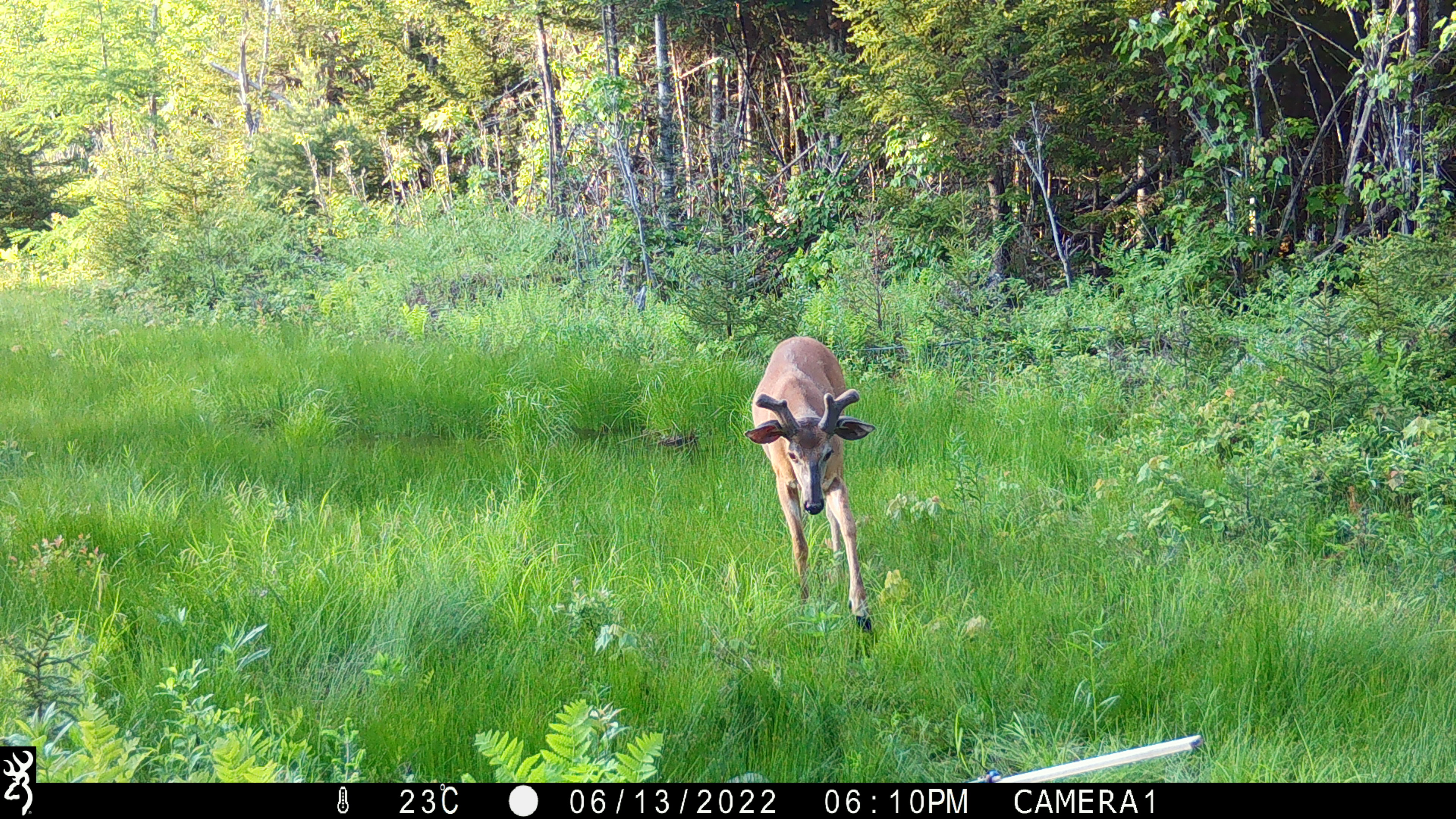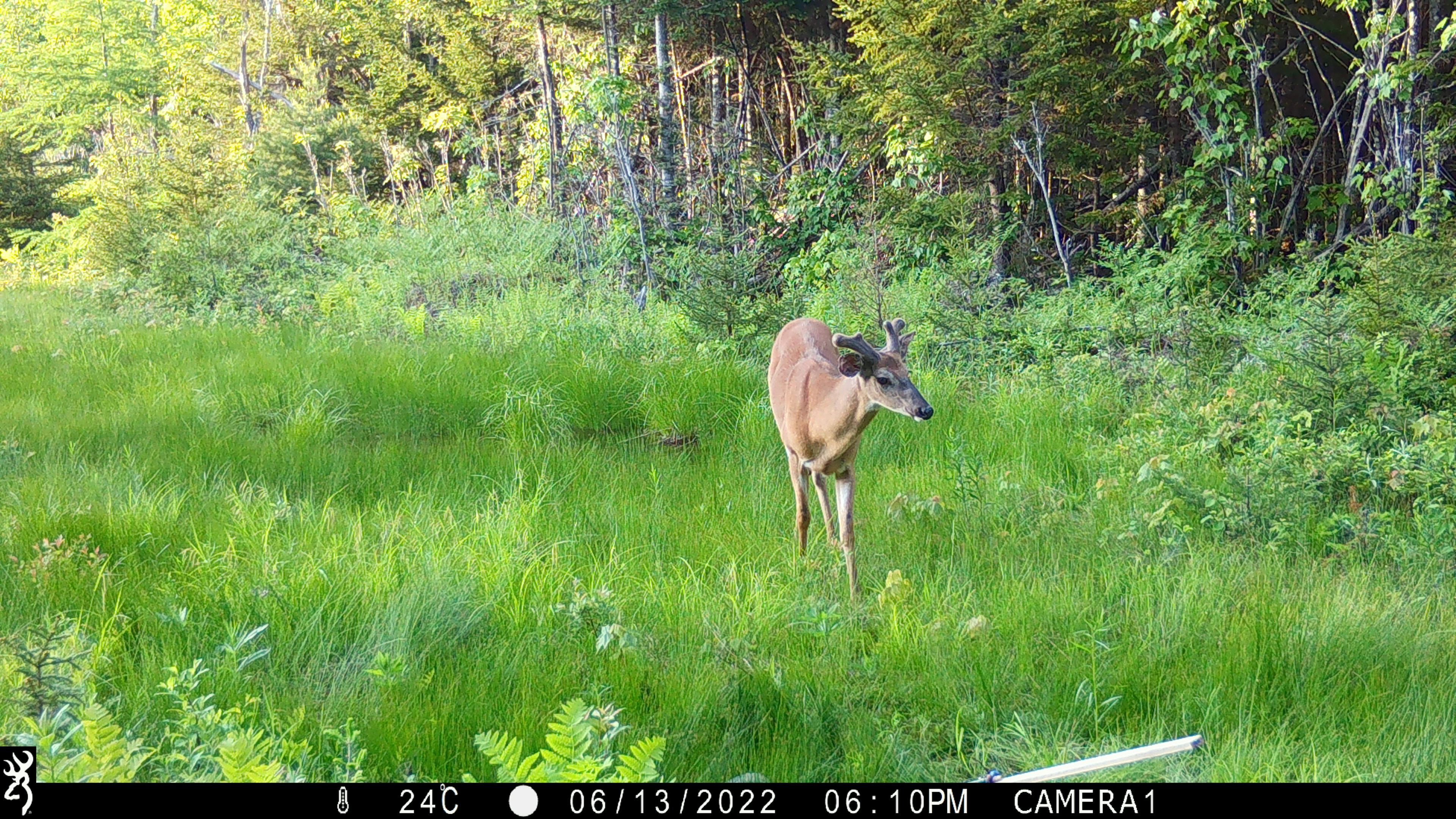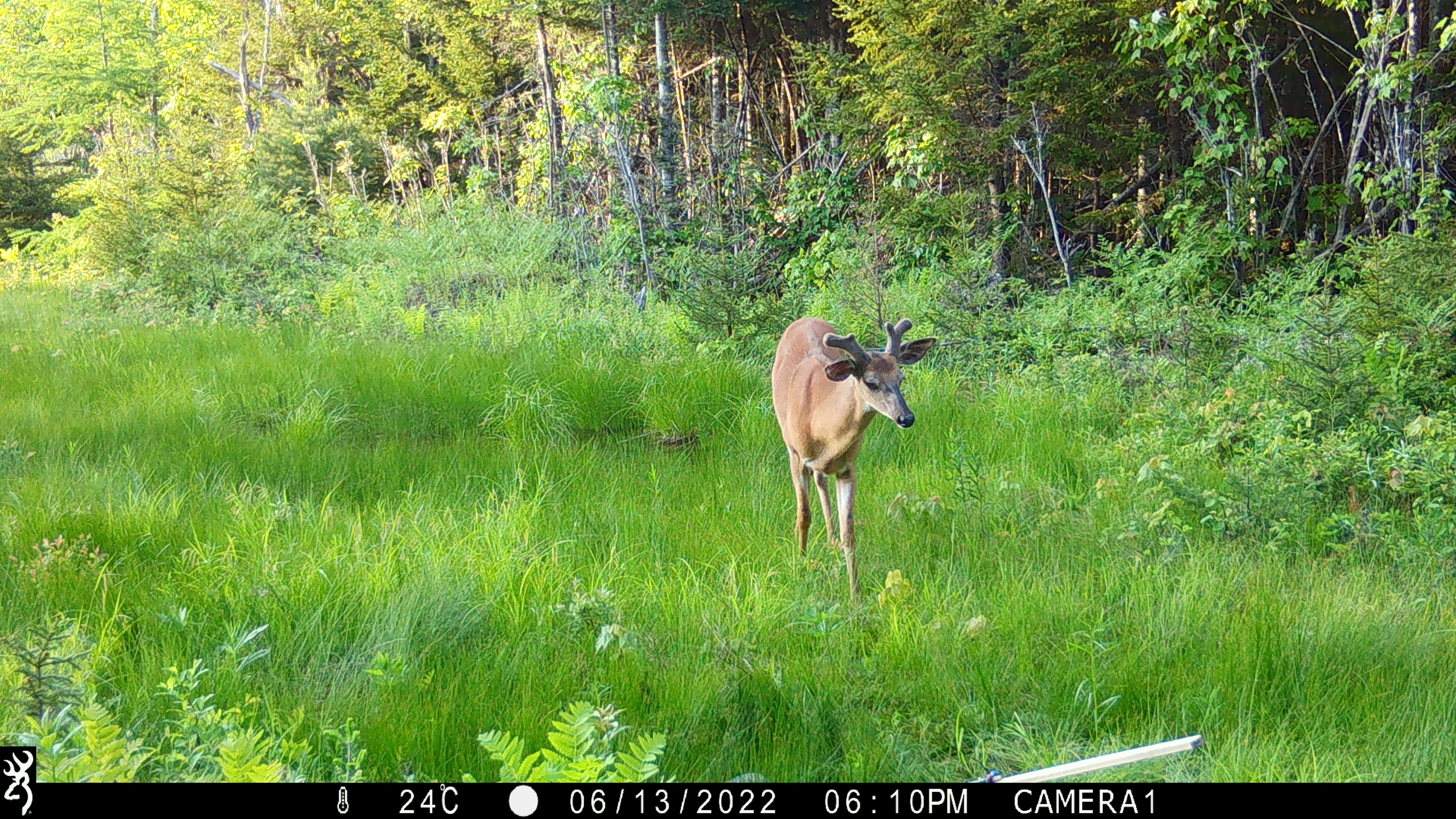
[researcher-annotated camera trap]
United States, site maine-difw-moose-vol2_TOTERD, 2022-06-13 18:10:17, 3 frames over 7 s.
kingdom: Animalia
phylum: Chordata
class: Mammalia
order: Artiodactyla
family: Cervidae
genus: Odocoileus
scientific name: Odocoileus virginianus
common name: white-tailed deer